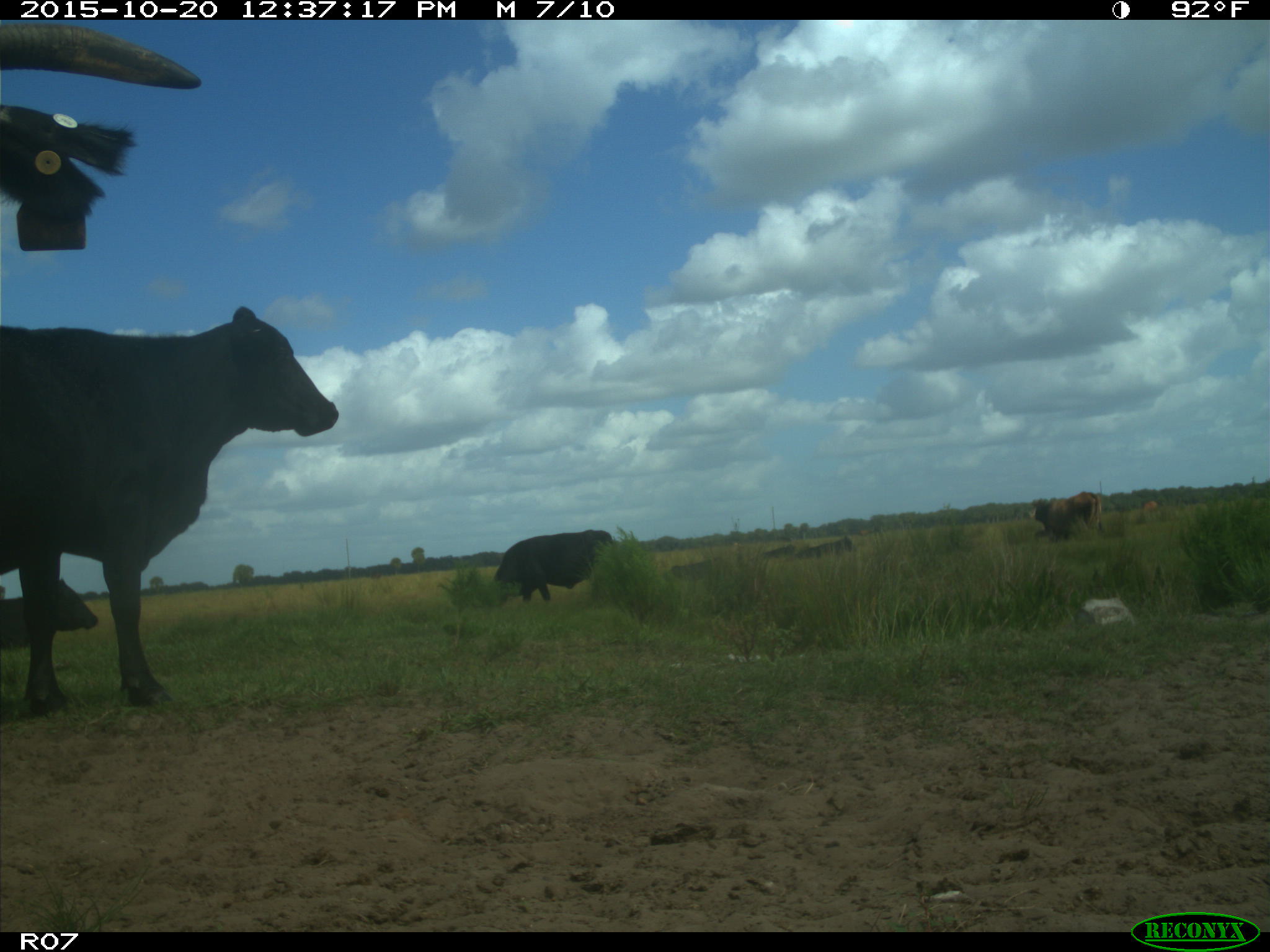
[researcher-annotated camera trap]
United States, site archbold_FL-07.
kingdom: Animalia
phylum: Chordata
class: Mammalia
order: Artiodactyla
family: Bovidae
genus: Bos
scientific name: Bos taurus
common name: domestic cow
Bos taurus (domestic cow).